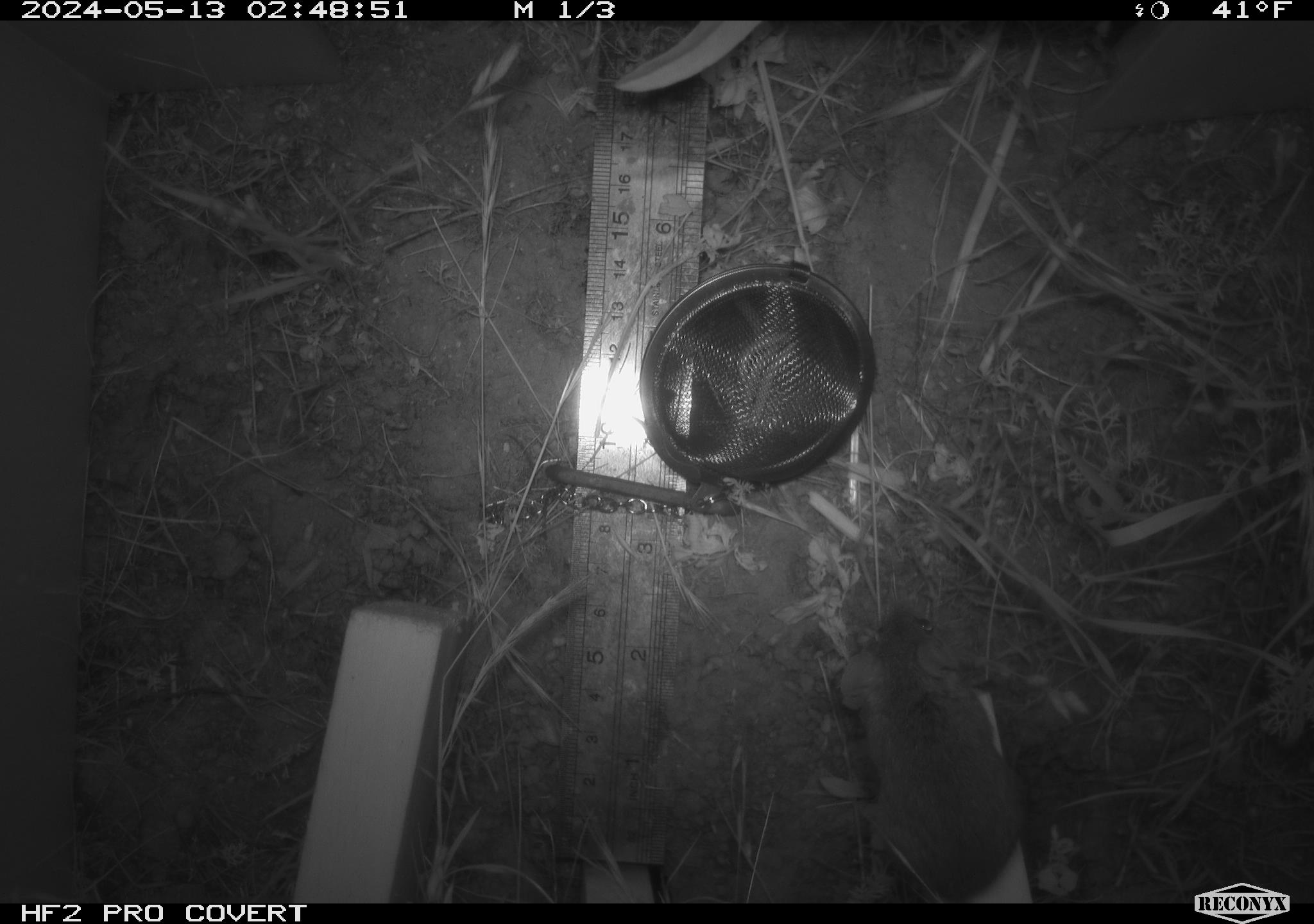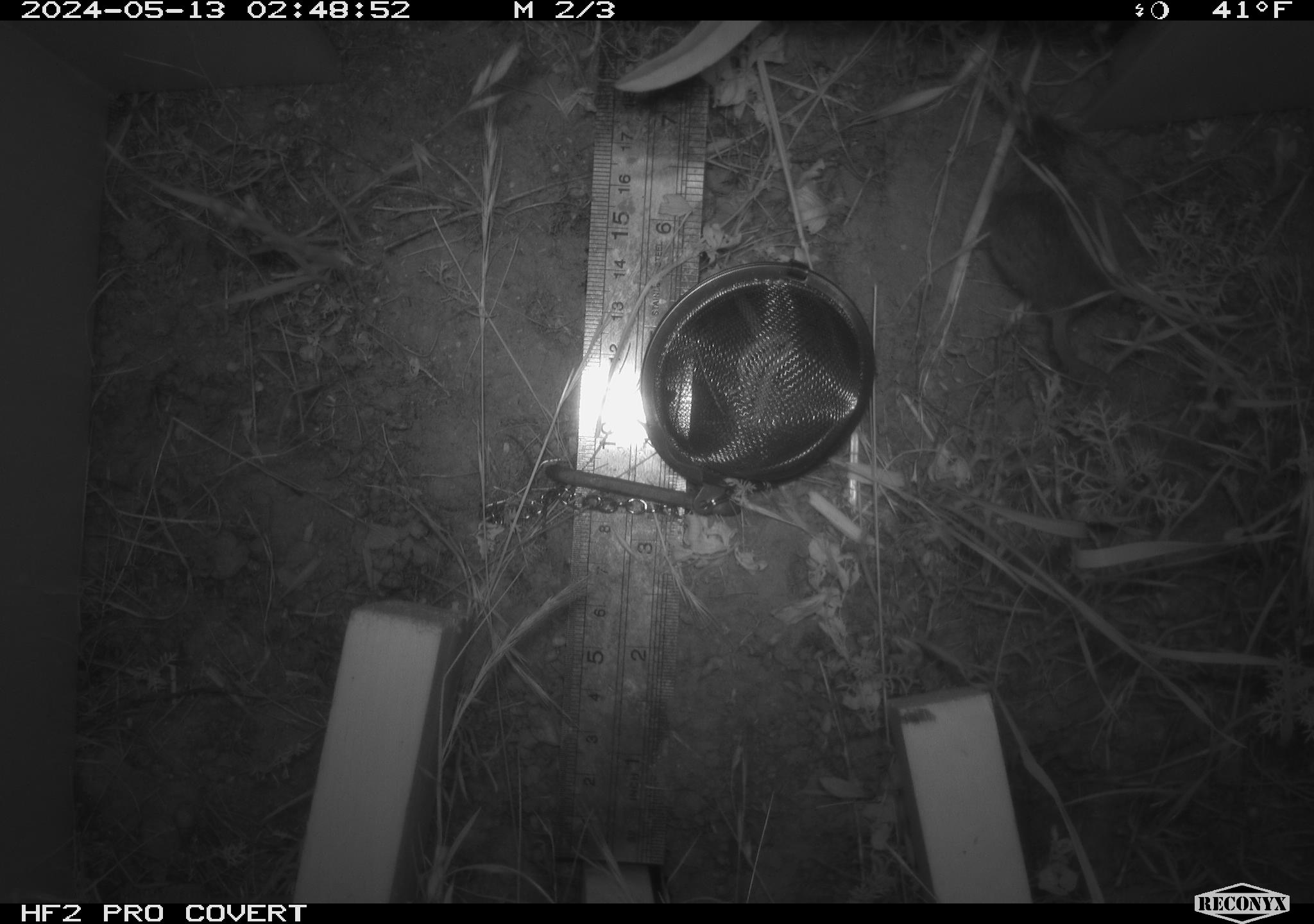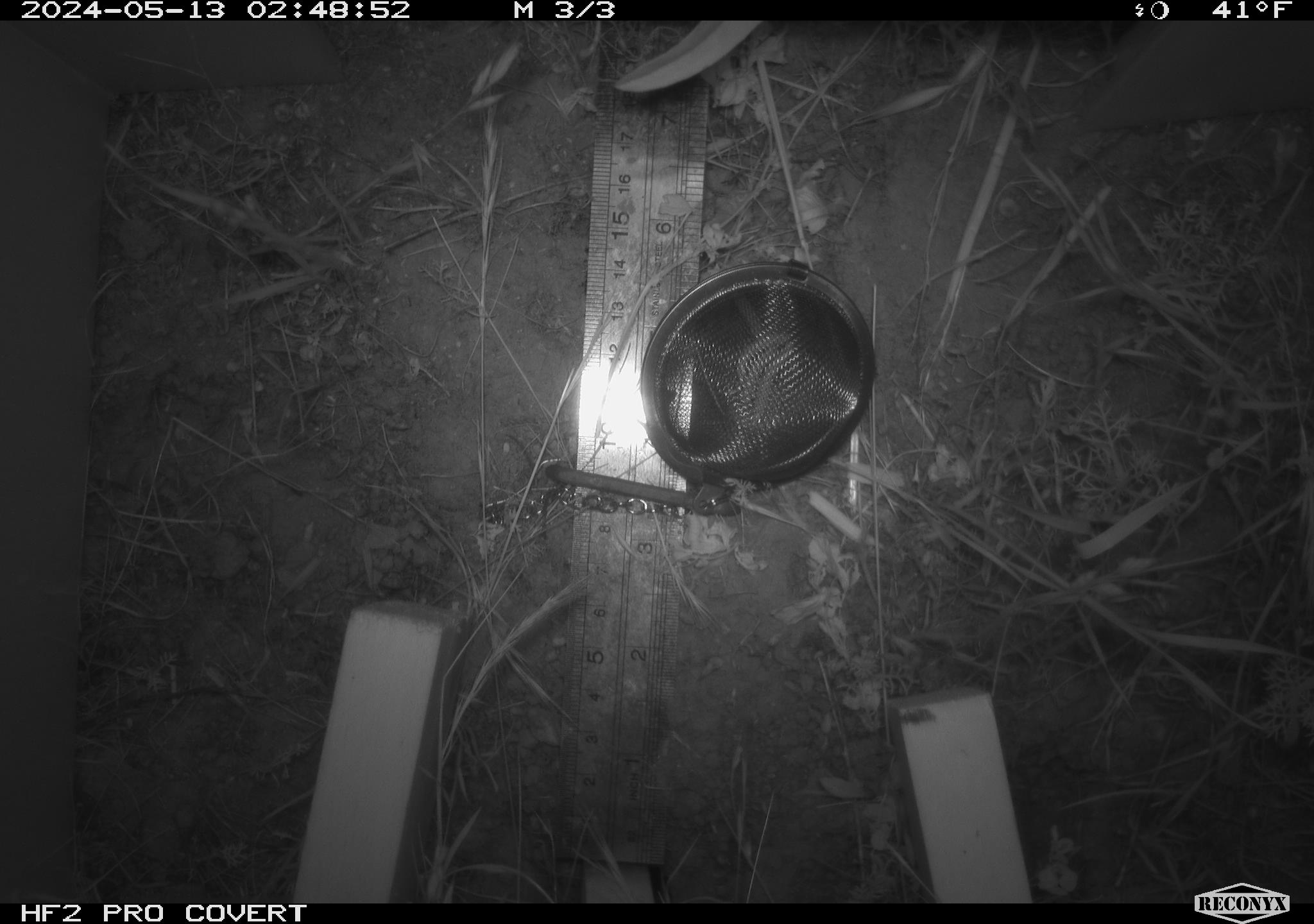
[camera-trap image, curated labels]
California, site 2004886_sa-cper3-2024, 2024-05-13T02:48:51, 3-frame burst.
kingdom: Animalia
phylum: Chordata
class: Mammalia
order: Rodentia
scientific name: Rodentia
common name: rodent